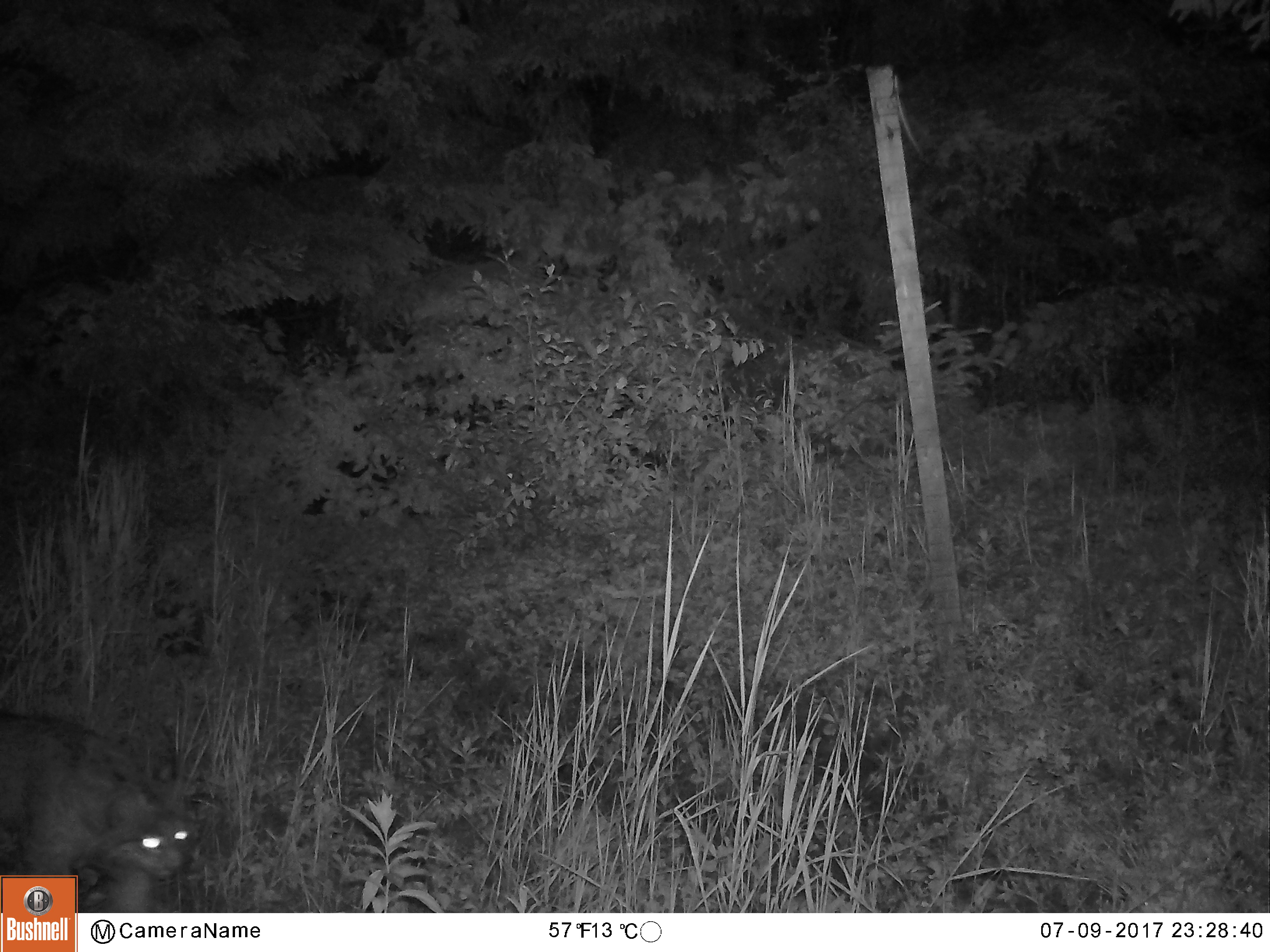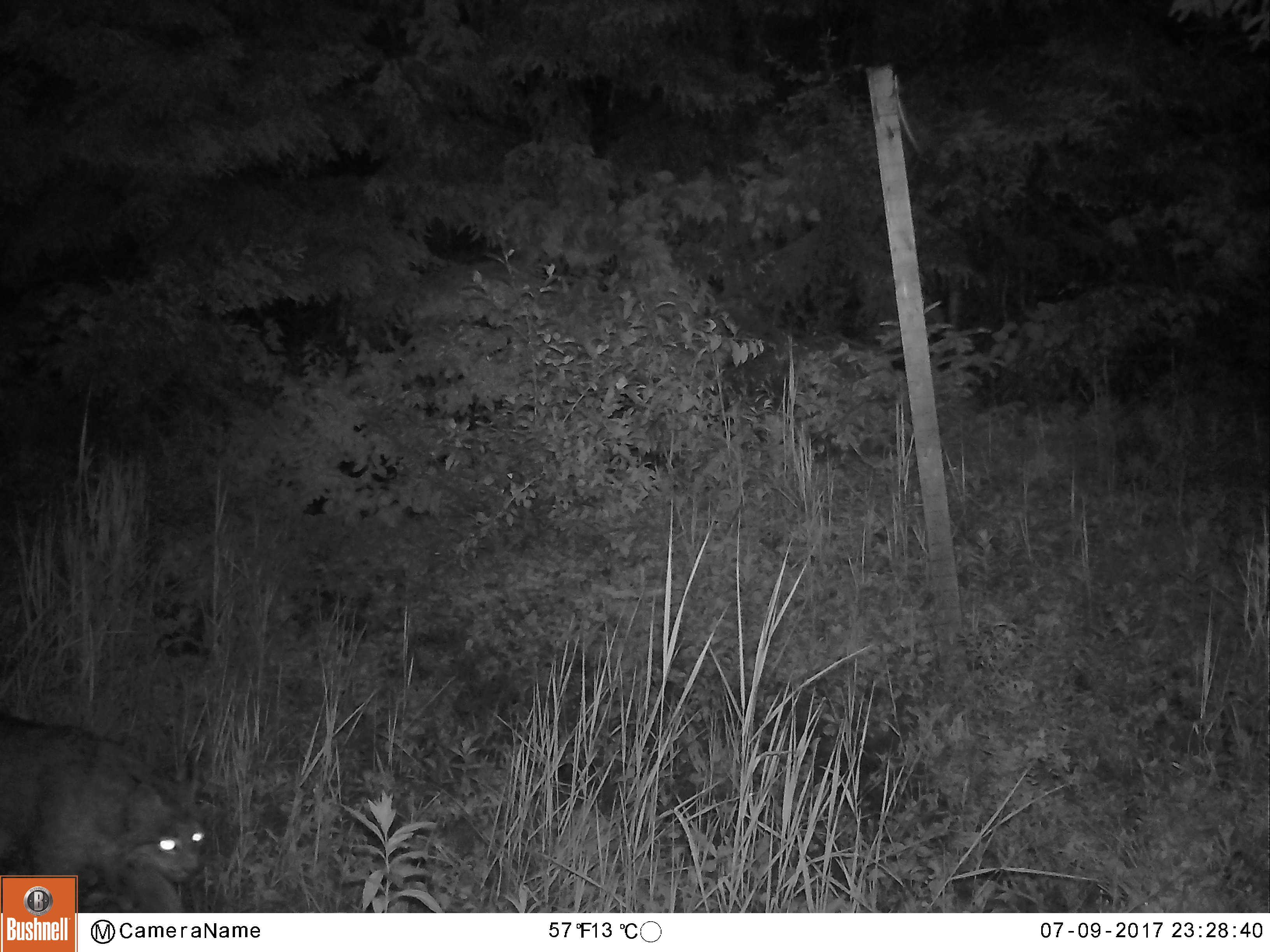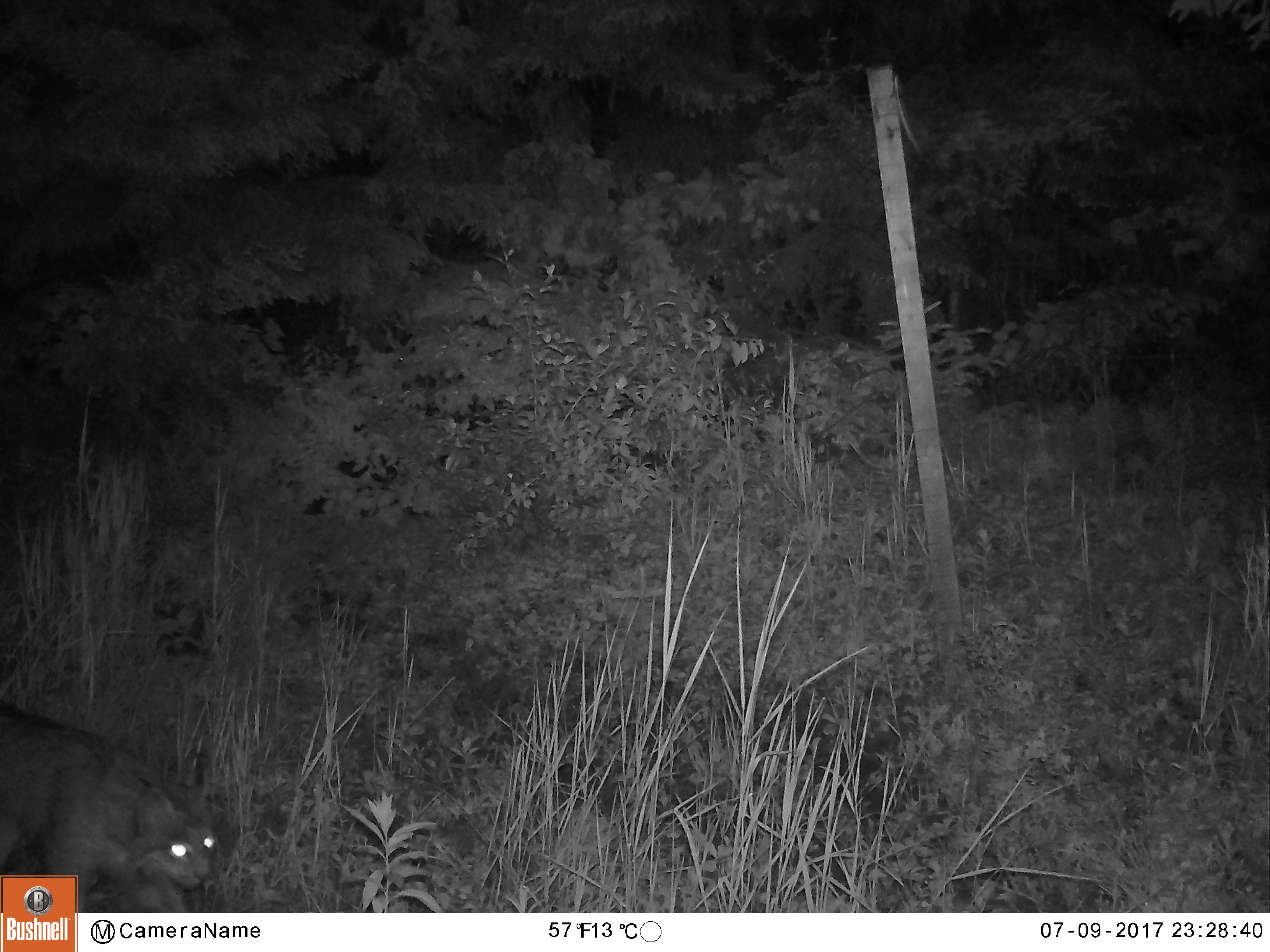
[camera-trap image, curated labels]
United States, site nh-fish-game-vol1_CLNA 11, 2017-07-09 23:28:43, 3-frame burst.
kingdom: Animalia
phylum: Chordata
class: Mammalia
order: Carnivora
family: Felidae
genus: Lynx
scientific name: Lynx canadensis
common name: canada lynx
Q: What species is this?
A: Canada lynx (Lynx canadensis).